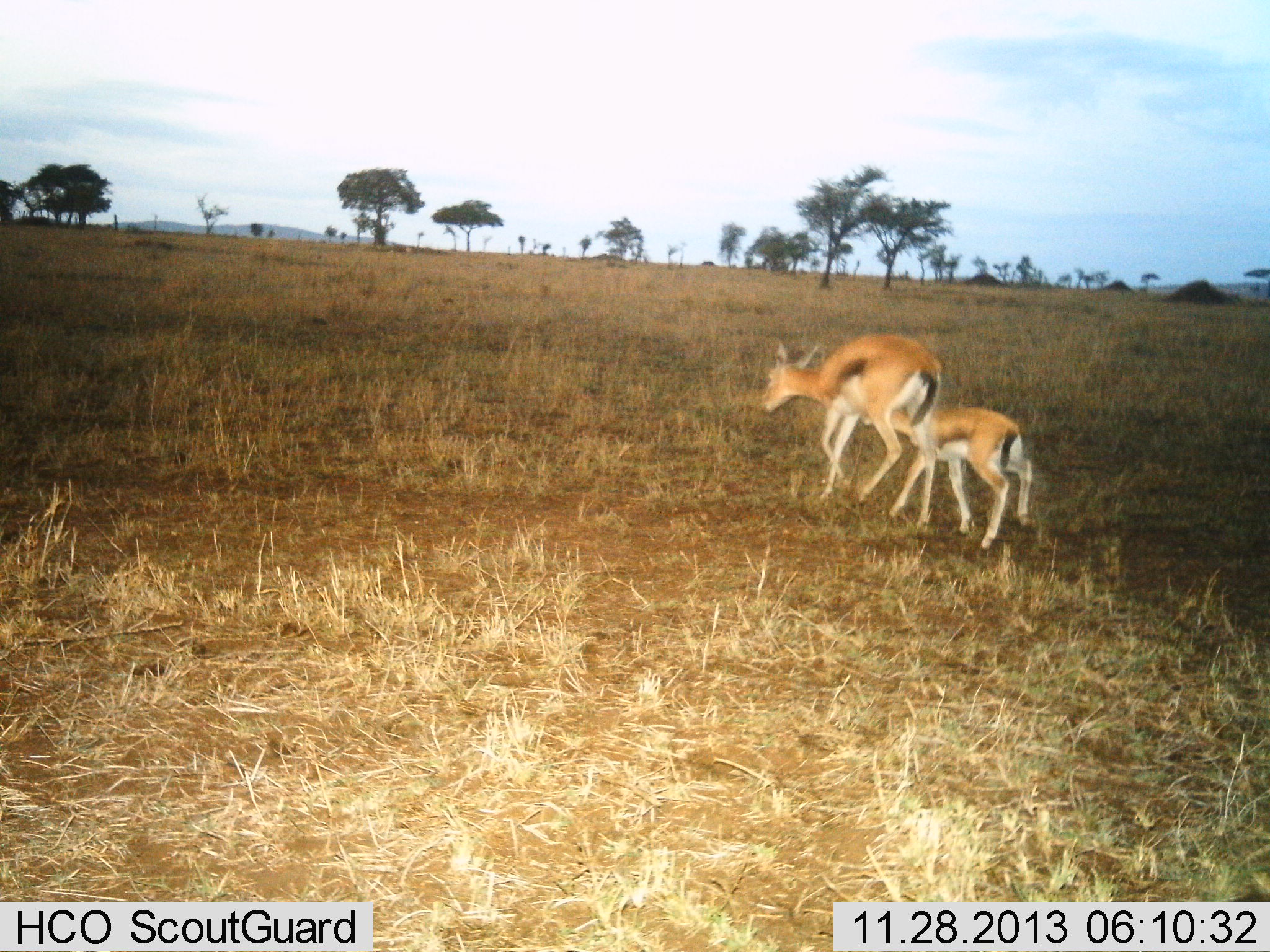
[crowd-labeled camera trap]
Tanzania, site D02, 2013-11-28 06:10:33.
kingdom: Animalia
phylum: Chordata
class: Mammalia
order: Artiodactyla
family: Bovidae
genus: Eudorcas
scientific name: Eudorcas thomsonii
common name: thomson's gazelle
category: gazellethomsons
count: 2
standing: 30%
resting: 0%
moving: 70%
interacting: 20%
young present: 80%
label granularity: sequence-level